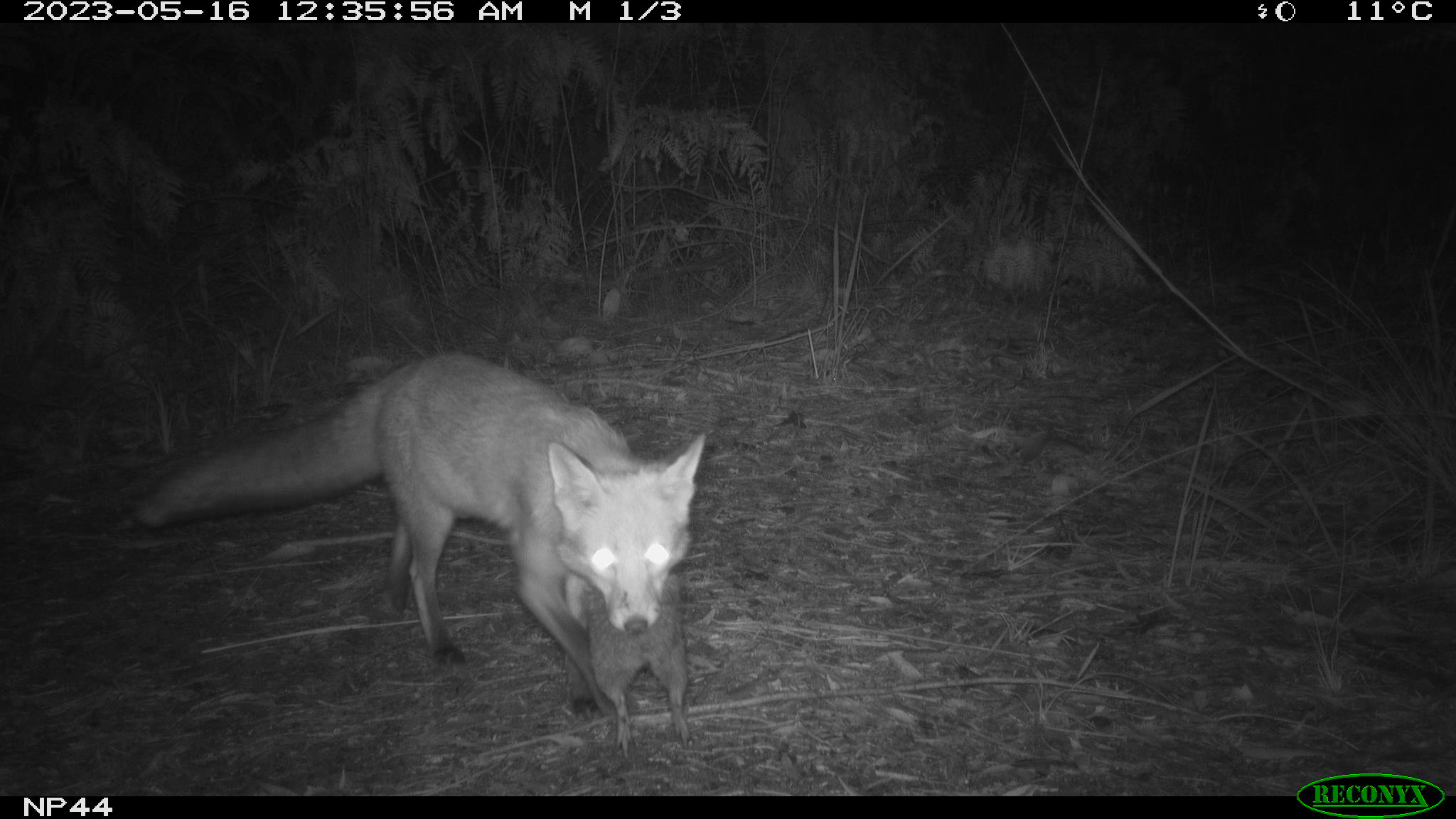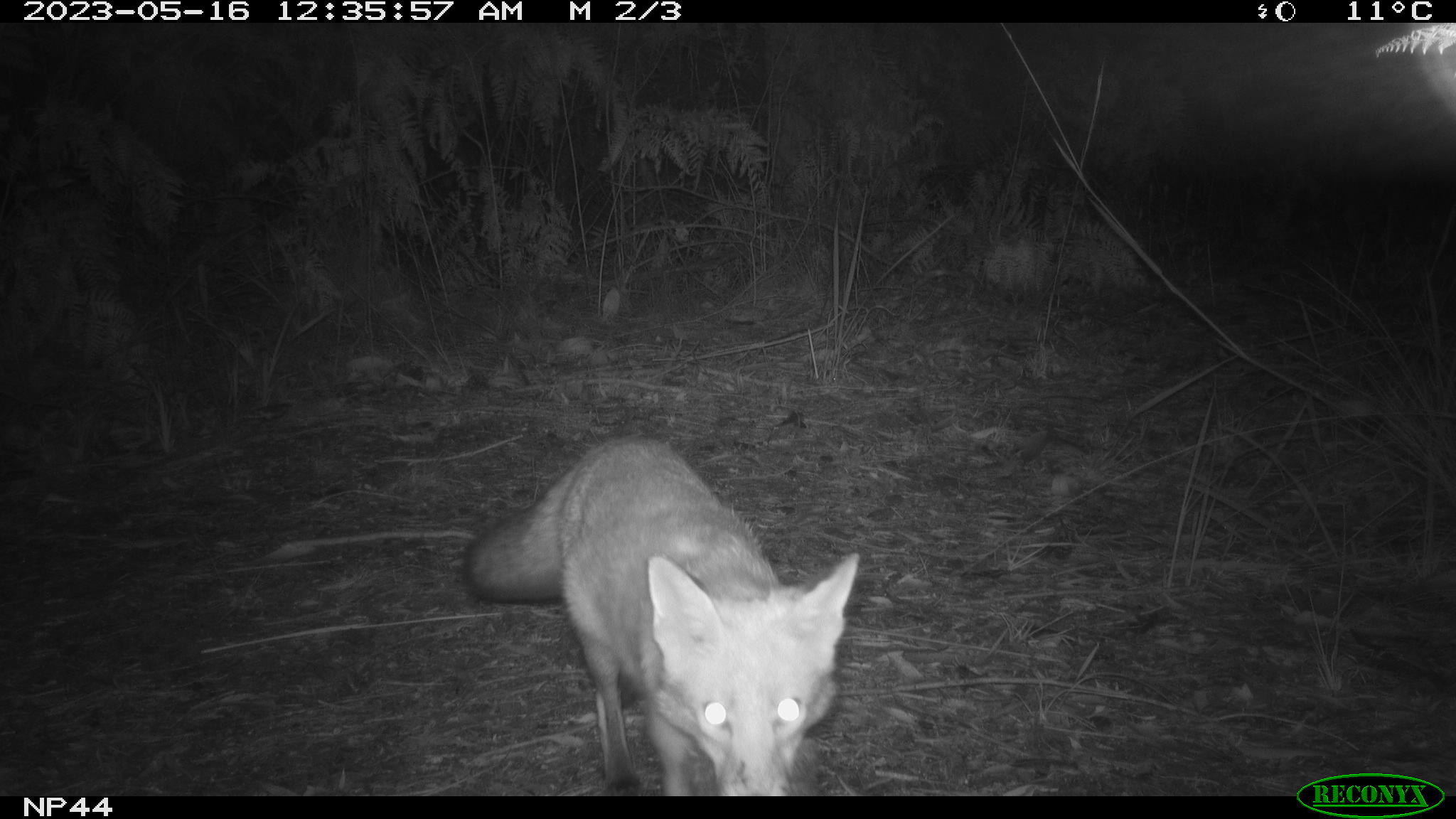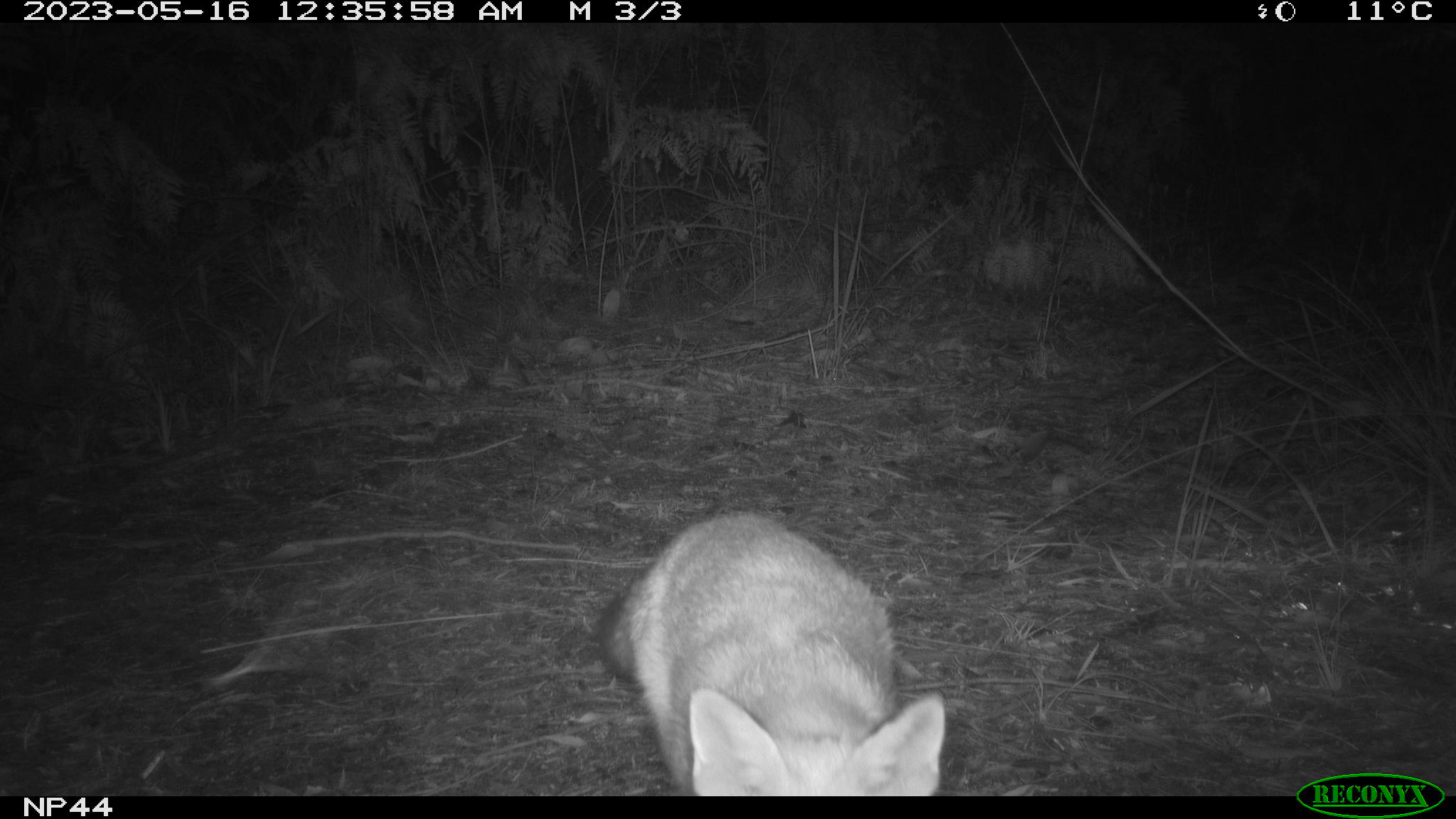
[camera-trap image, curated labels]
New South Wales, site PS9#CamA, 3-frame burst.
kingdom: Animalia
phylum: Chordata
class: Mammalia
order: Carnivora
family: Canidae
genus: Vulpes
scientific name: Vulpes vulpes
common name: red fox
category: fox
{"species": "fox (red fox) (Vulpes vulpes)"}